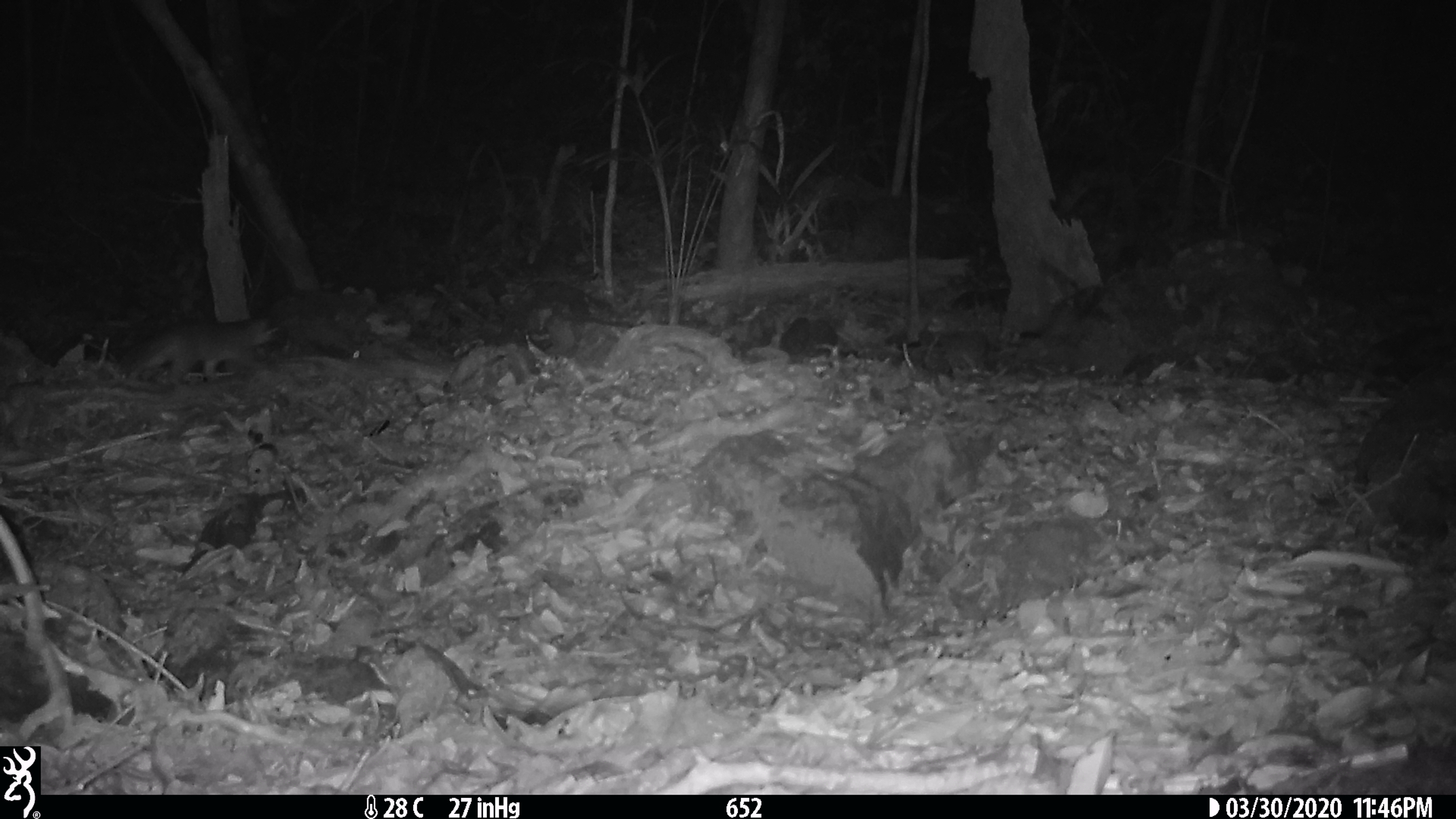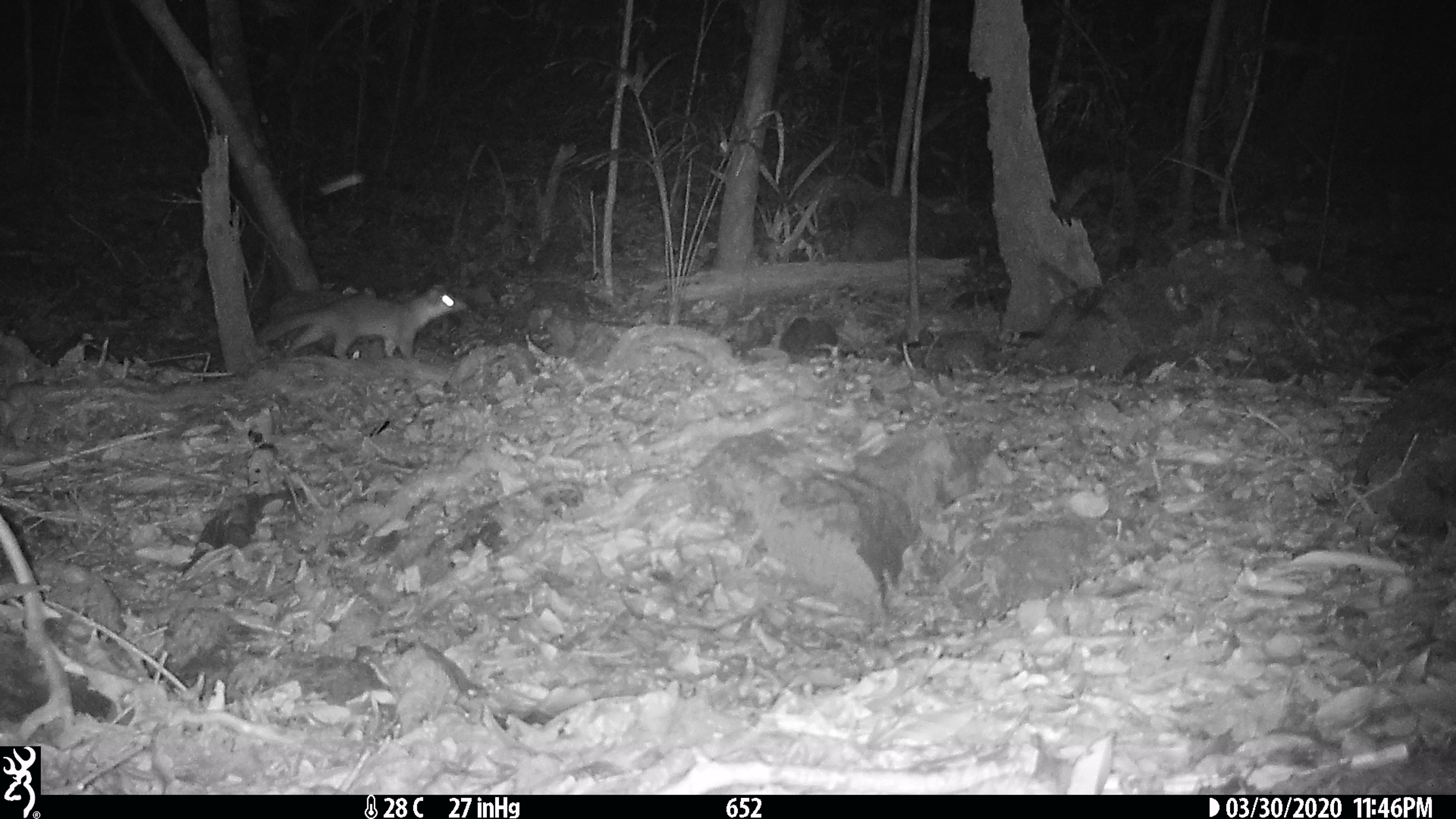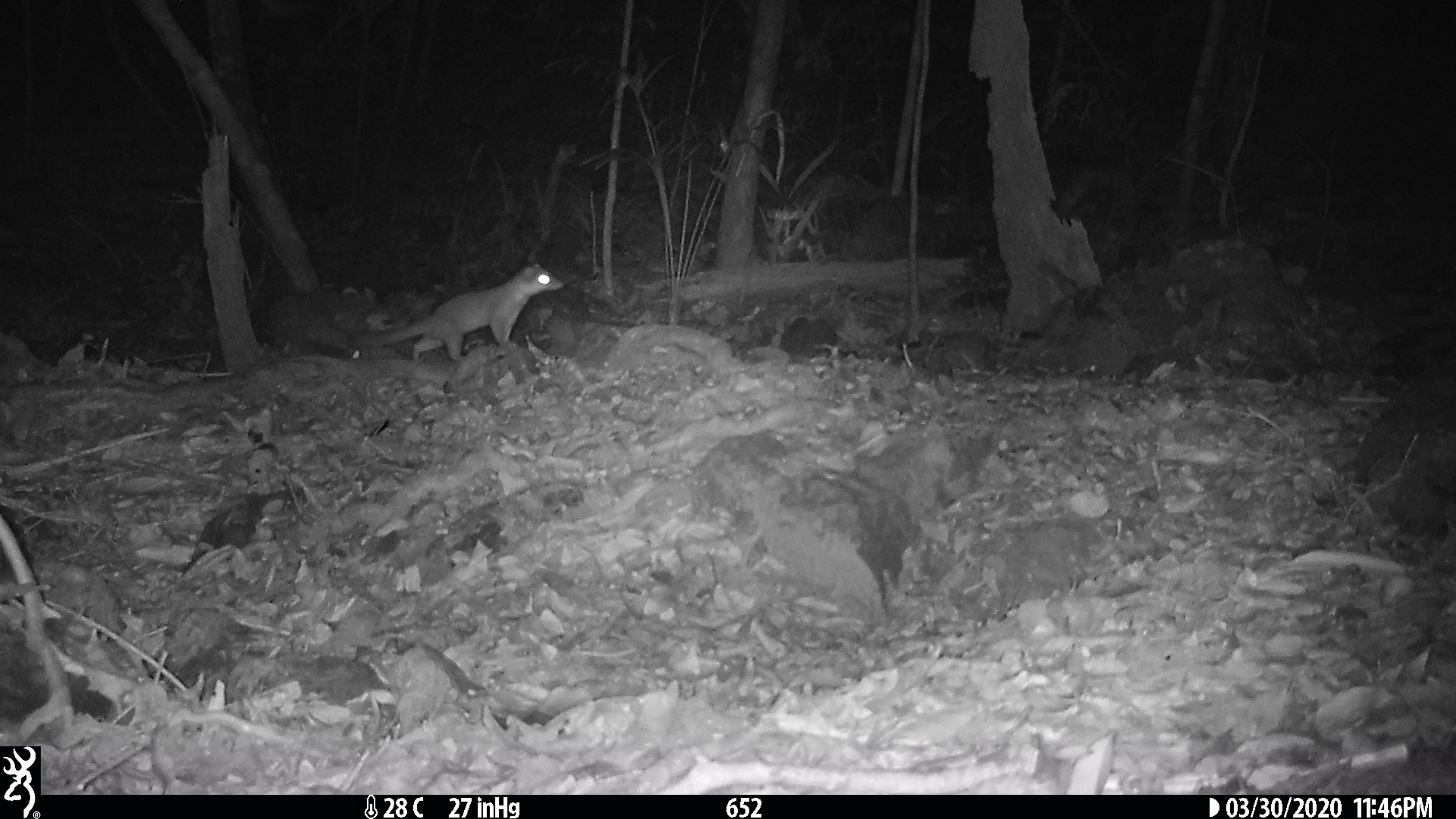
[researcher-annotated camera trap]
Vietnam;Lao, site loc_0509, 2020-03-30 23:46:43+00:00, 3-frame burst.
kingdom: Animalia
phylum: Chordata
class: Mammalia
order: Carnivora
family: Mustelidae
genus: Melogale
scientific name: Melogale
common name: ferret badger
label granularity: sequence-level